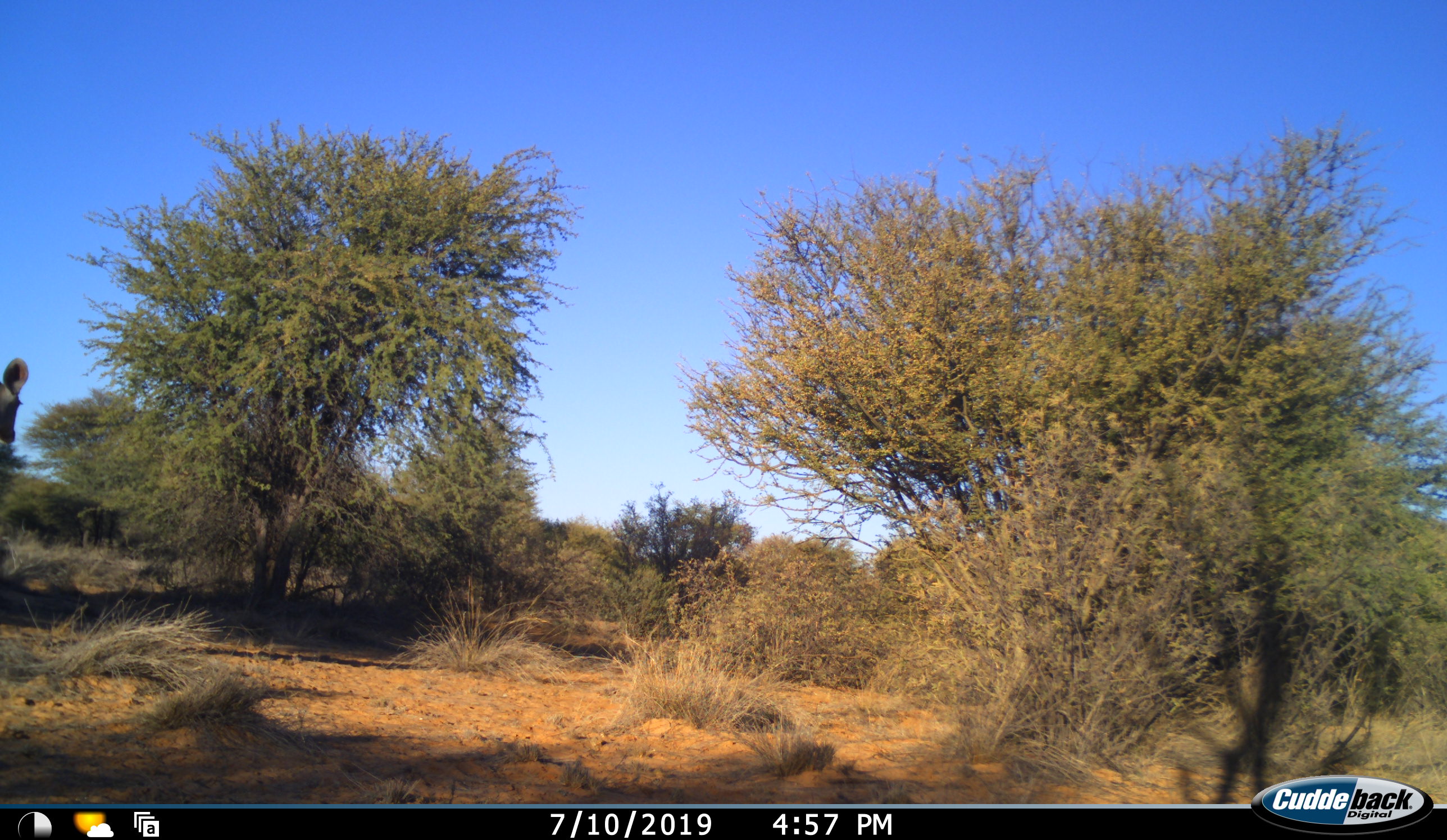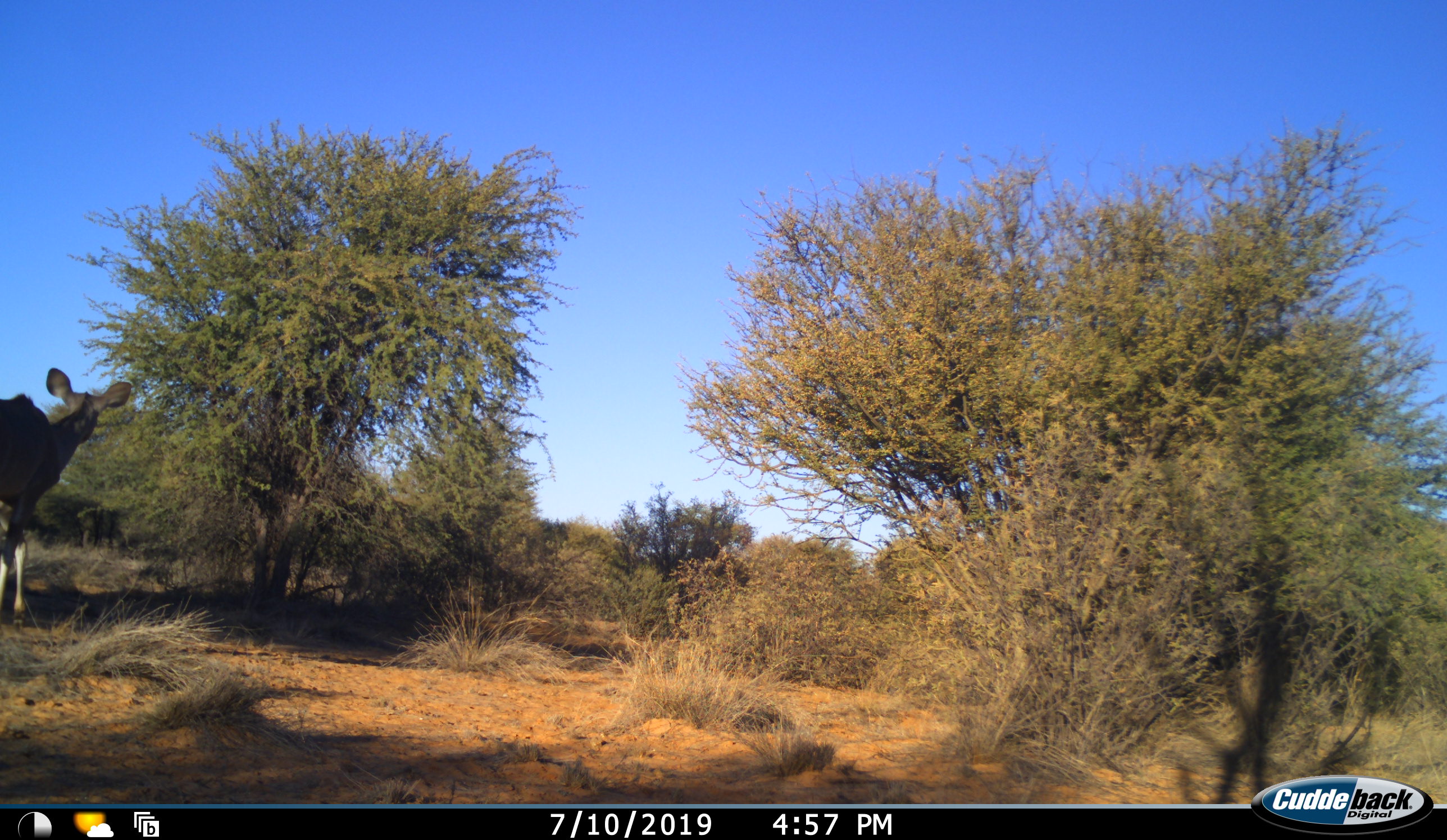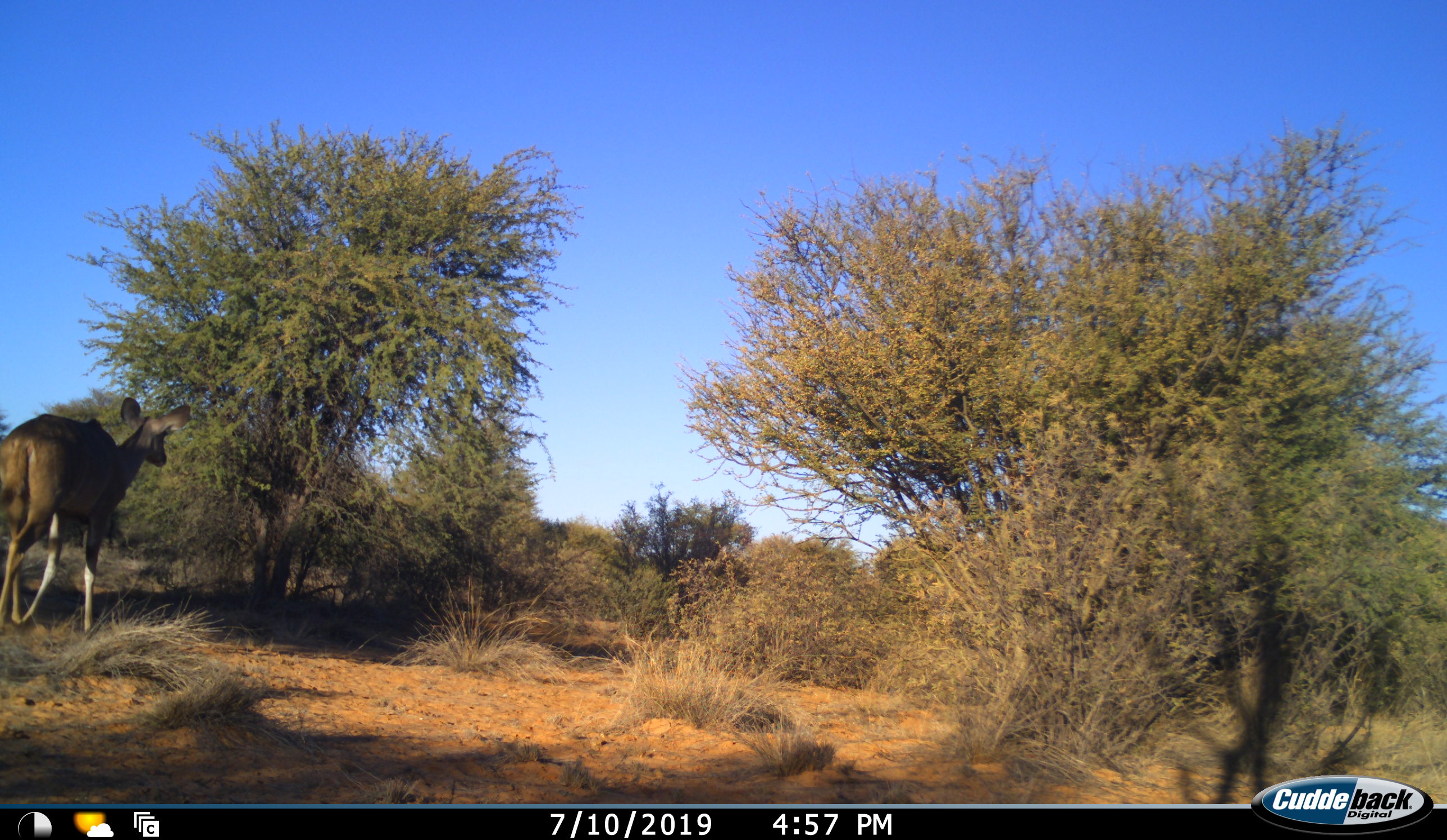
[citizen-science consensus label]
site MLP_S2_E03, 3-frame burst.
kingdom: Animalia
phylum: Chordata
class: Mammalia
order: Artiodactyla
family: Bovidae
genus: Tragelaphus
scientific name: Tragelaphus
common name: kudu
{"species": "kudu (Tragelaphus)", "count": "1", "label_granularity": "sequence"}